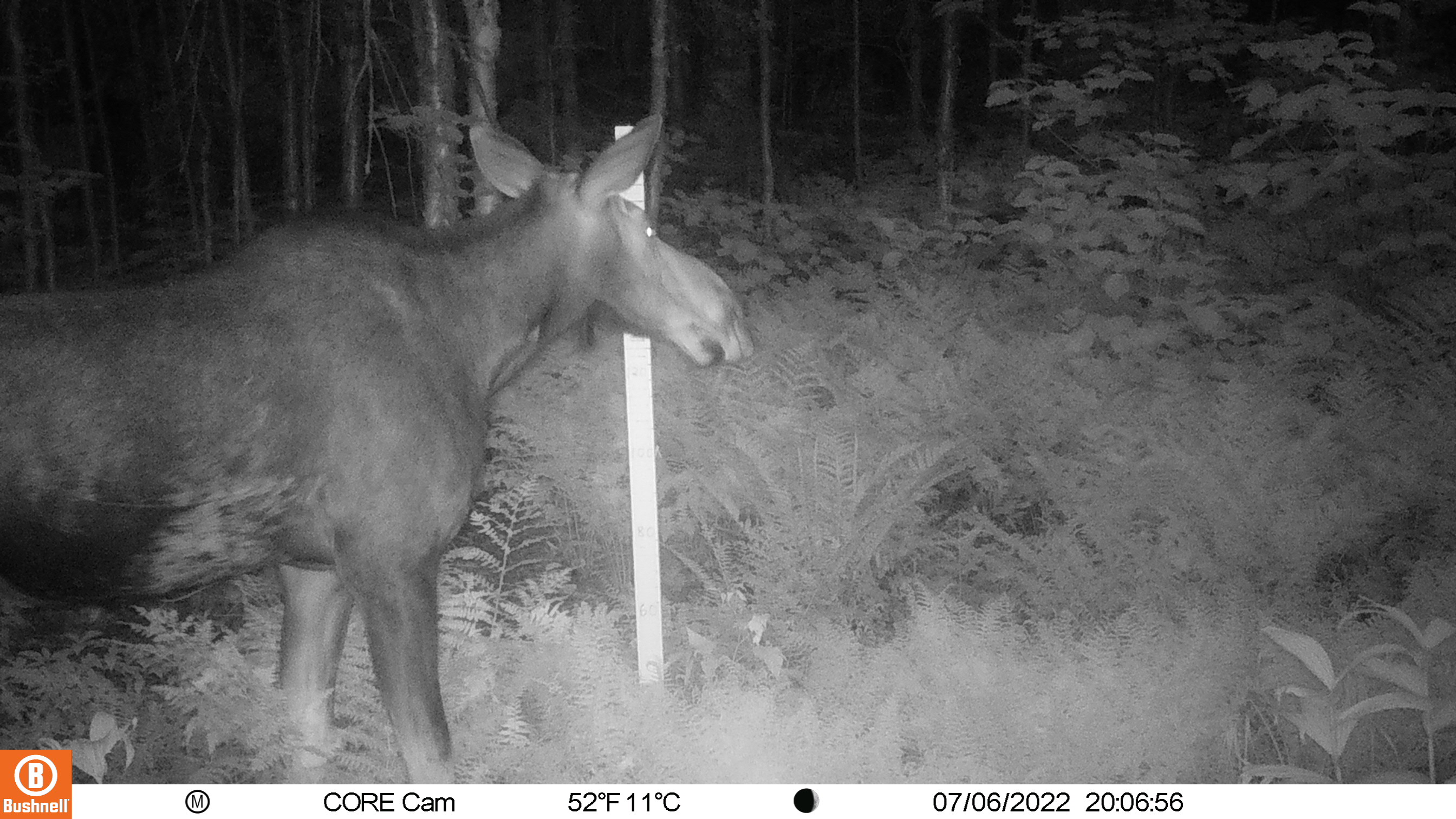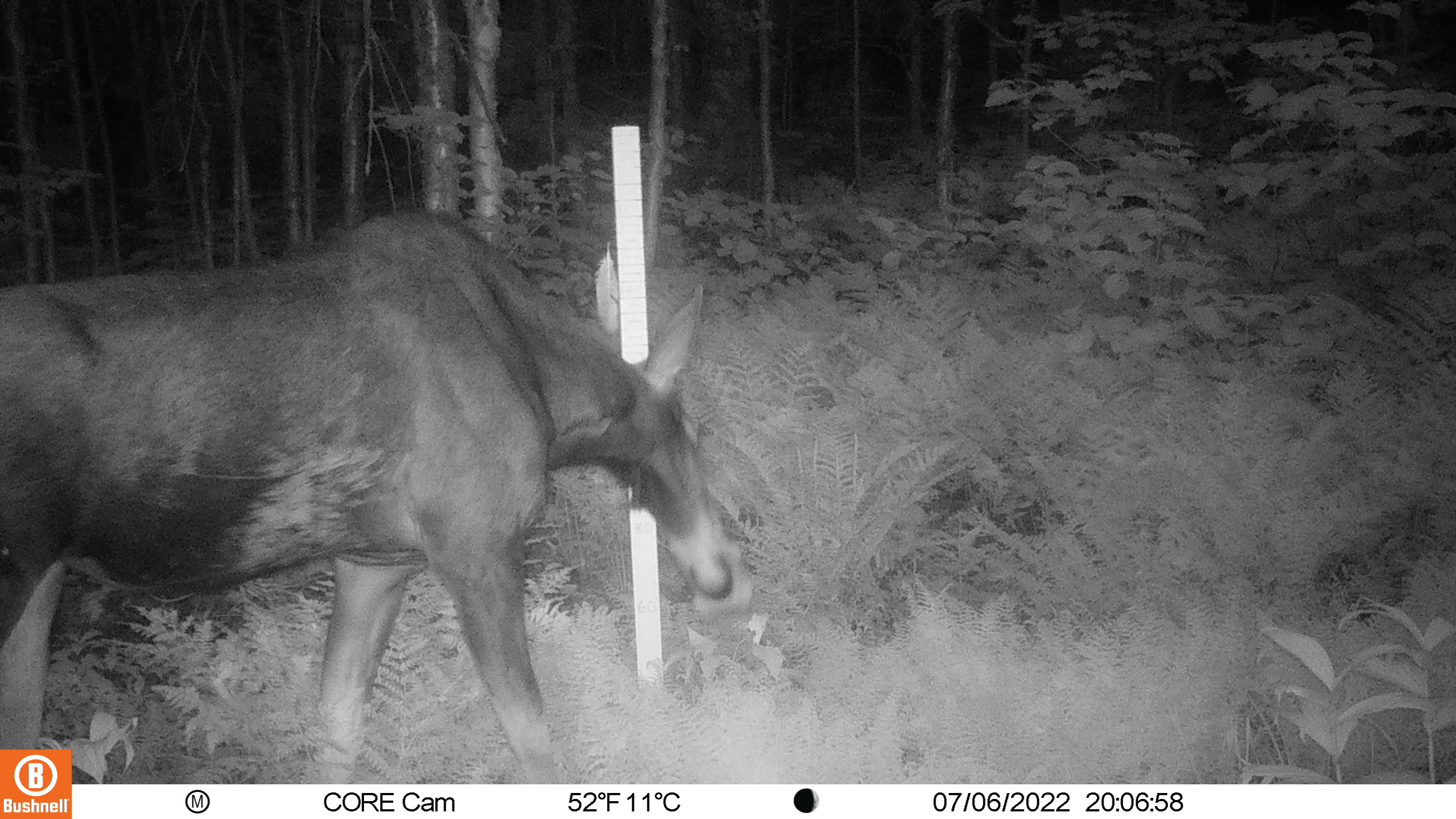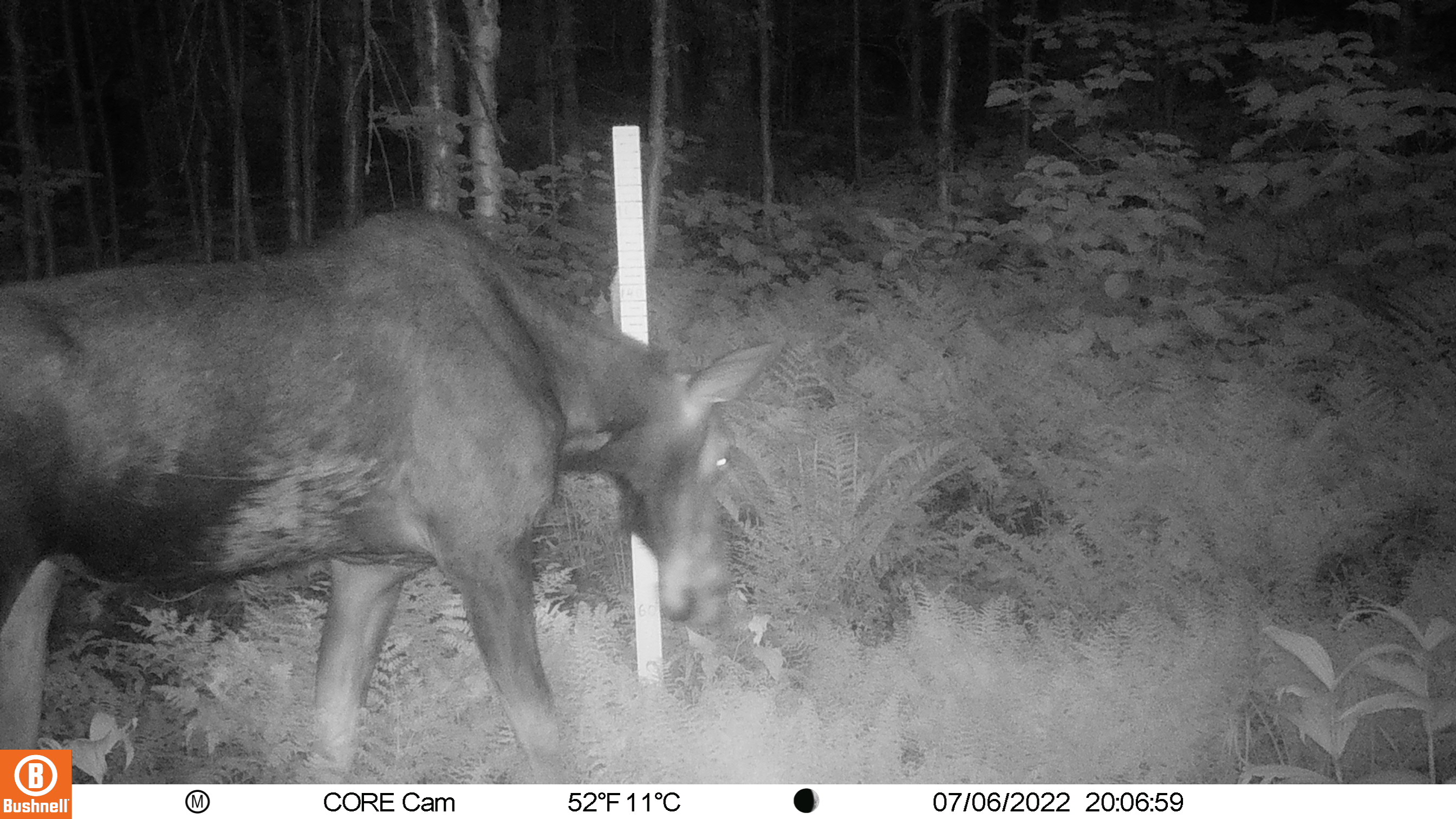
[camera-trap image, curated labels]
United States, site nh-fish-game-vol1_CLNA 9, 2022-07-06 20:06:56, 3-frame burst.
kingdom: Animalia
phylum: Chordata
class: Mammalia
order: Artiodactyla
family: Cervidae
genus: Alces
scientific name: Alces alces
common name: moose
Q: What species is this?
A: Moose (Alces alces).